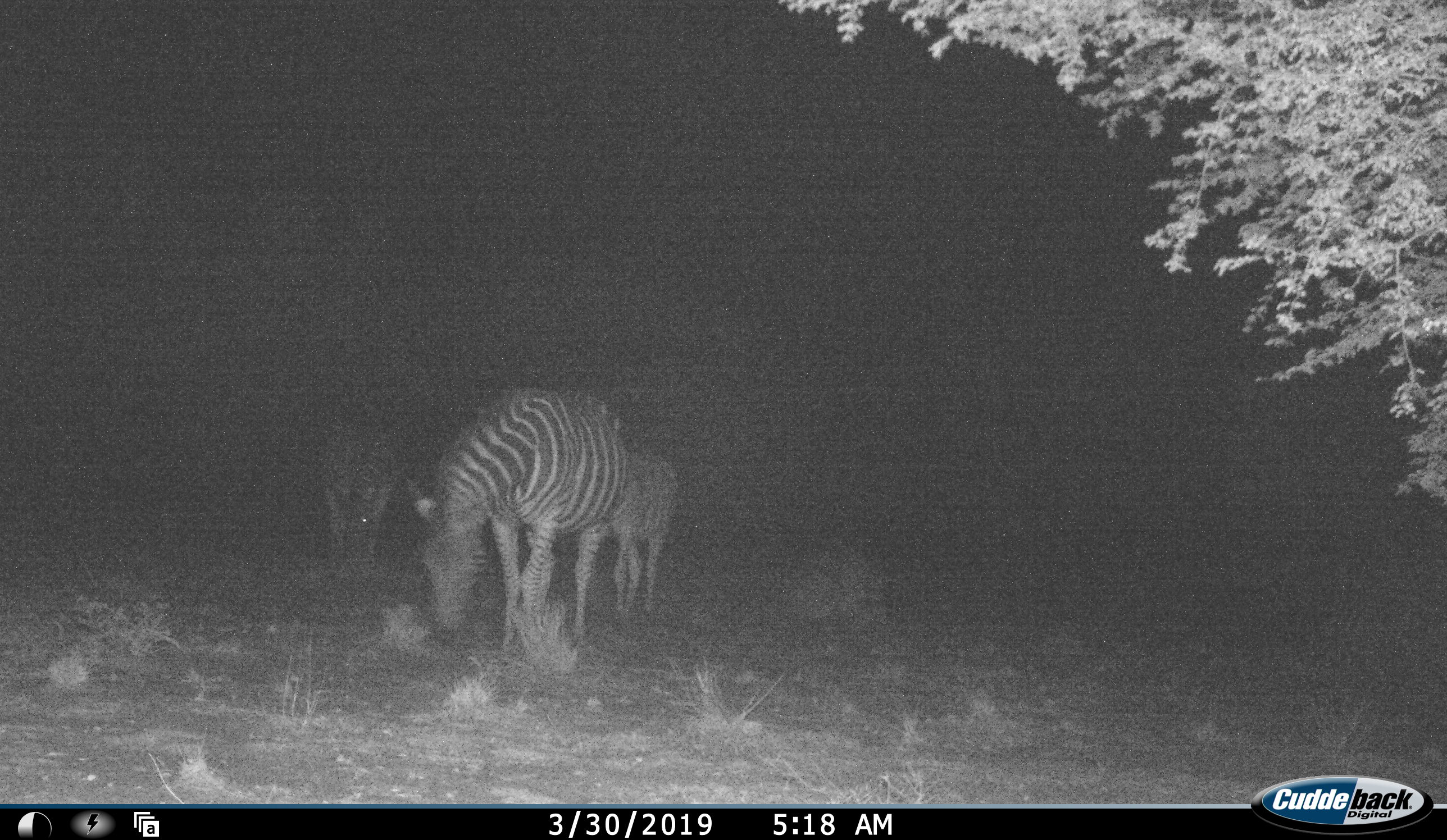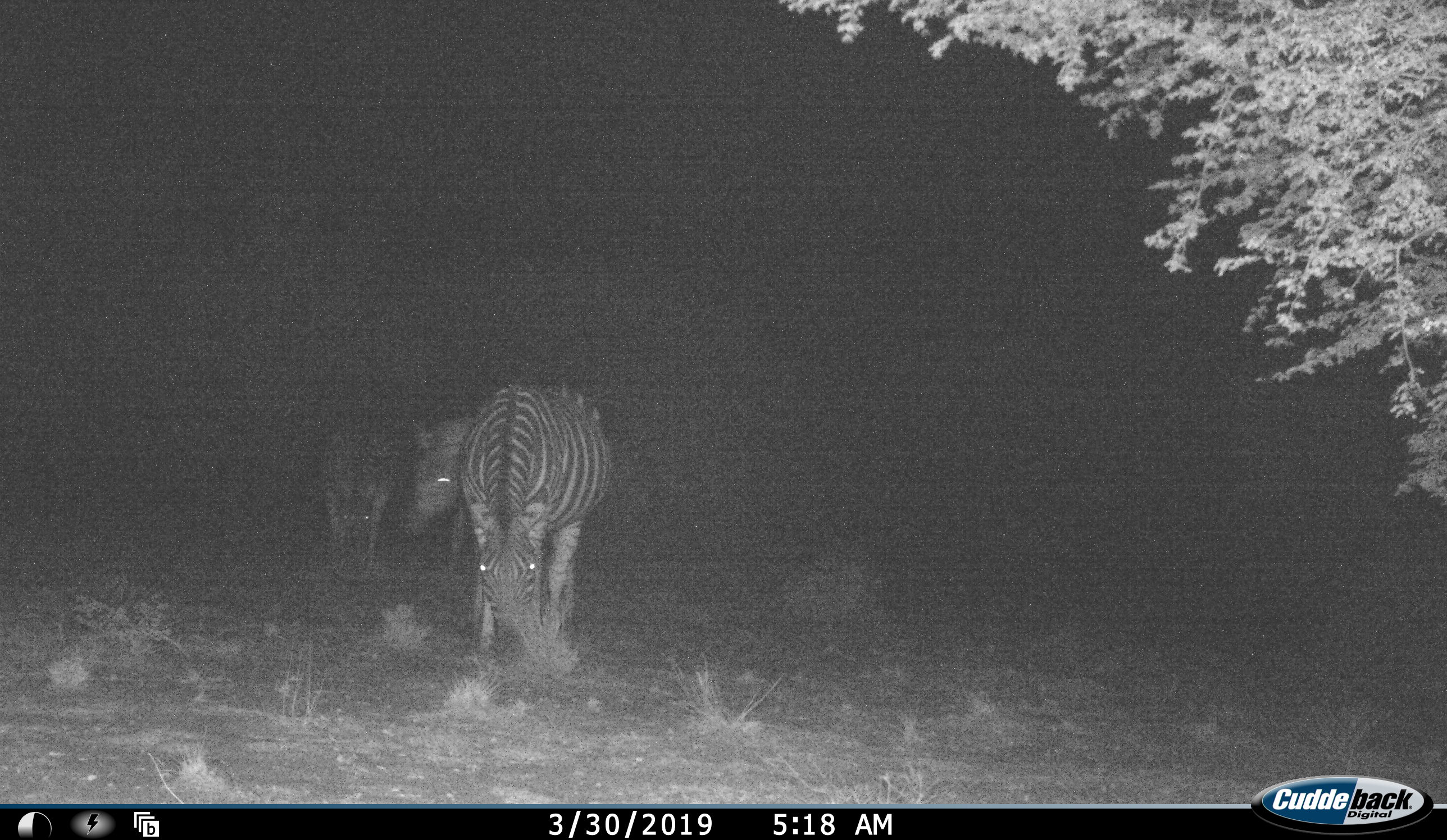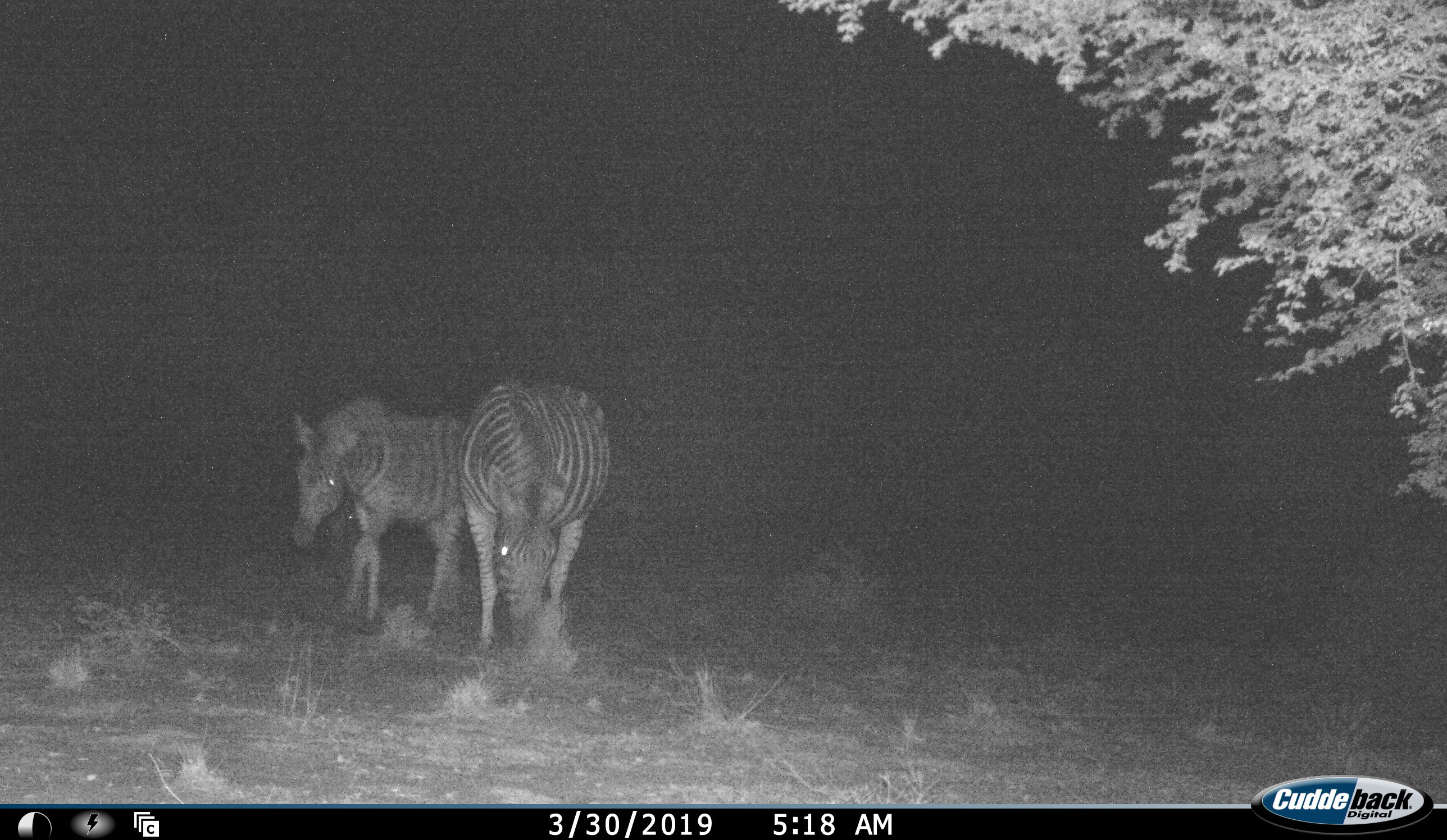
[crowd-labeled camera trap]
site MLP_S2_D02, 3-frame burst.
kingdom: Animalia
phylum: Chordata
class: Mammalia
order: Perissodactyla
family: Equidae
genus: Equus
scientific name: Equus quagga burchellii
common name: burchell's zebra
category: zebraburchells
Zebraburchells (burchell's zebra) (Equus quagga burchellii), count 3. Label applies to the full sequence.